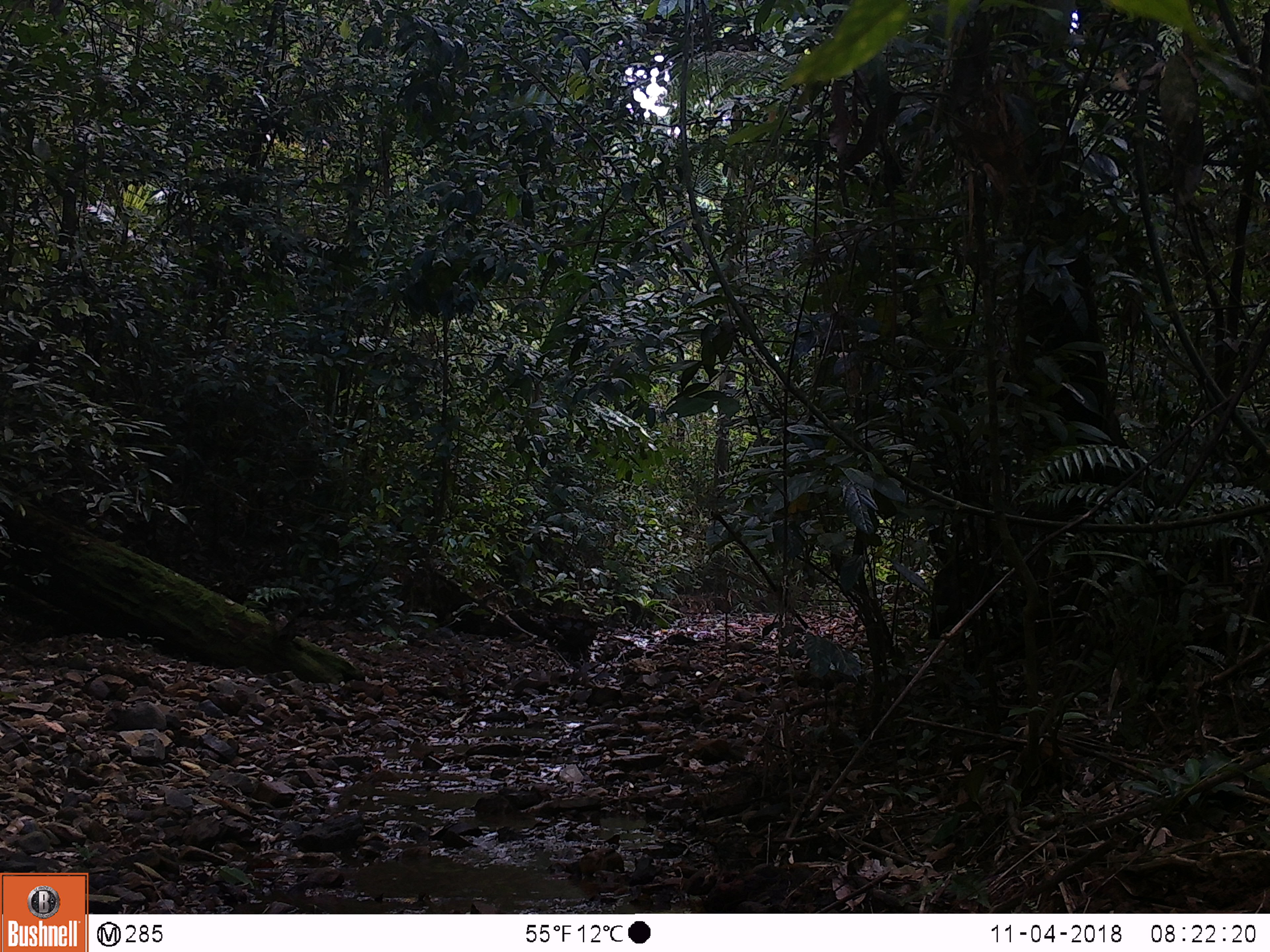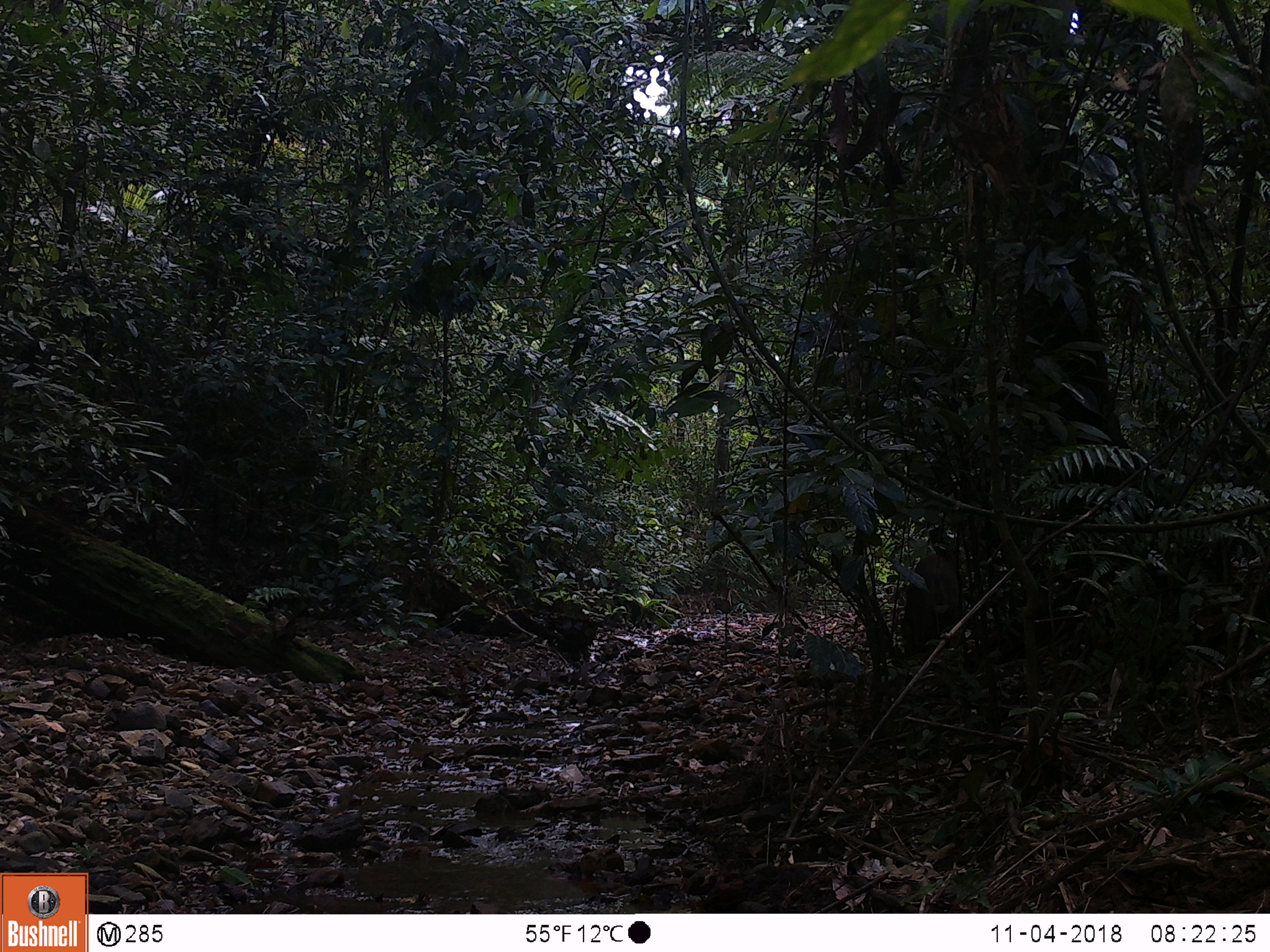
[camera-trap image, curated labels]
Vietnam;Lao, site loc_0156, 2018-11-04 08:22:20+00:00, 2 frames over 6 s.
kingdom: Animalia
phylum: Chordata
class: Mammalia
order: Artiodactyla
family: Suidae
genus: Sus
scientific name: Sus scrofa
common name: eurasian wild pig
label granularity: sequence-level